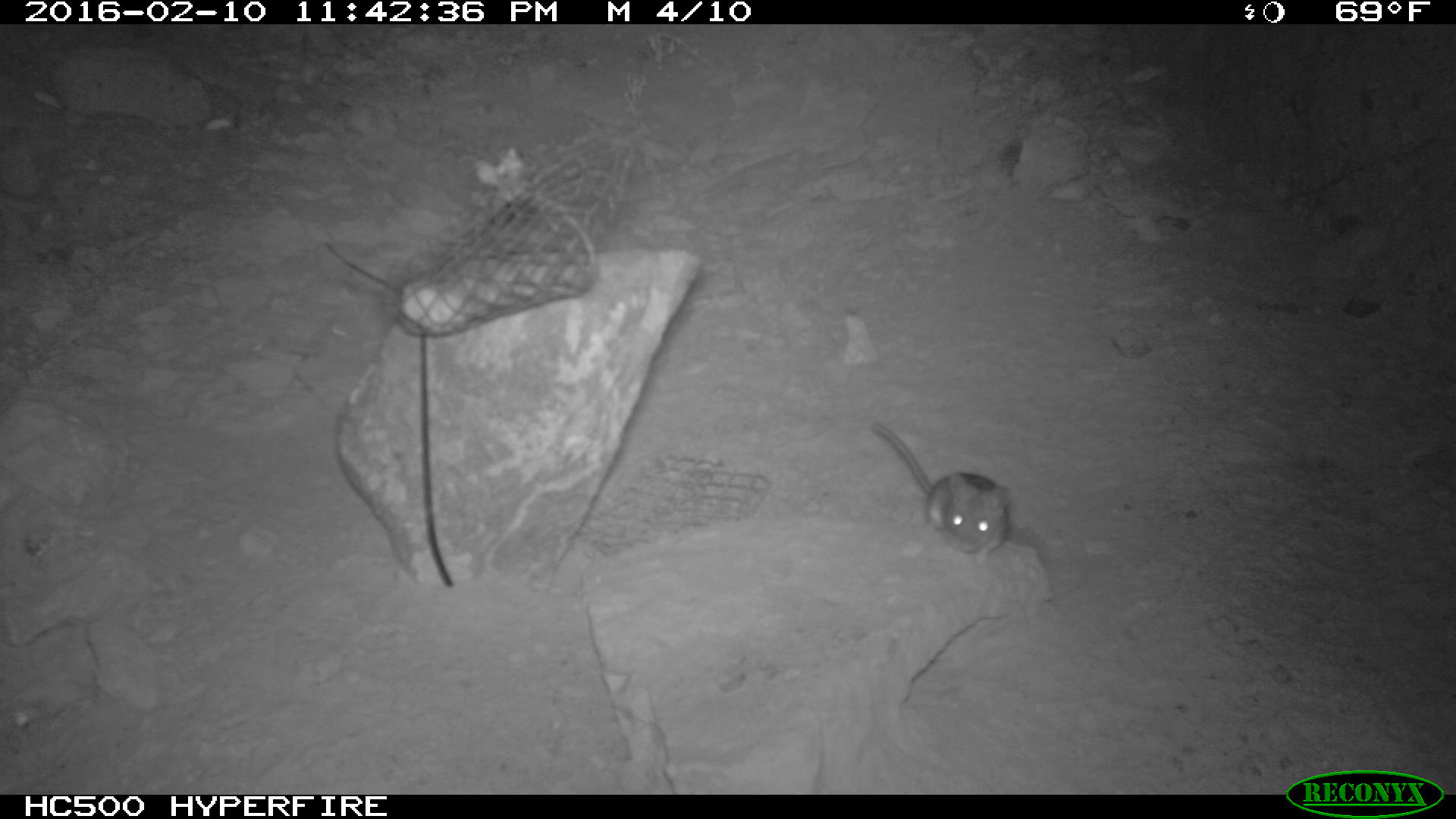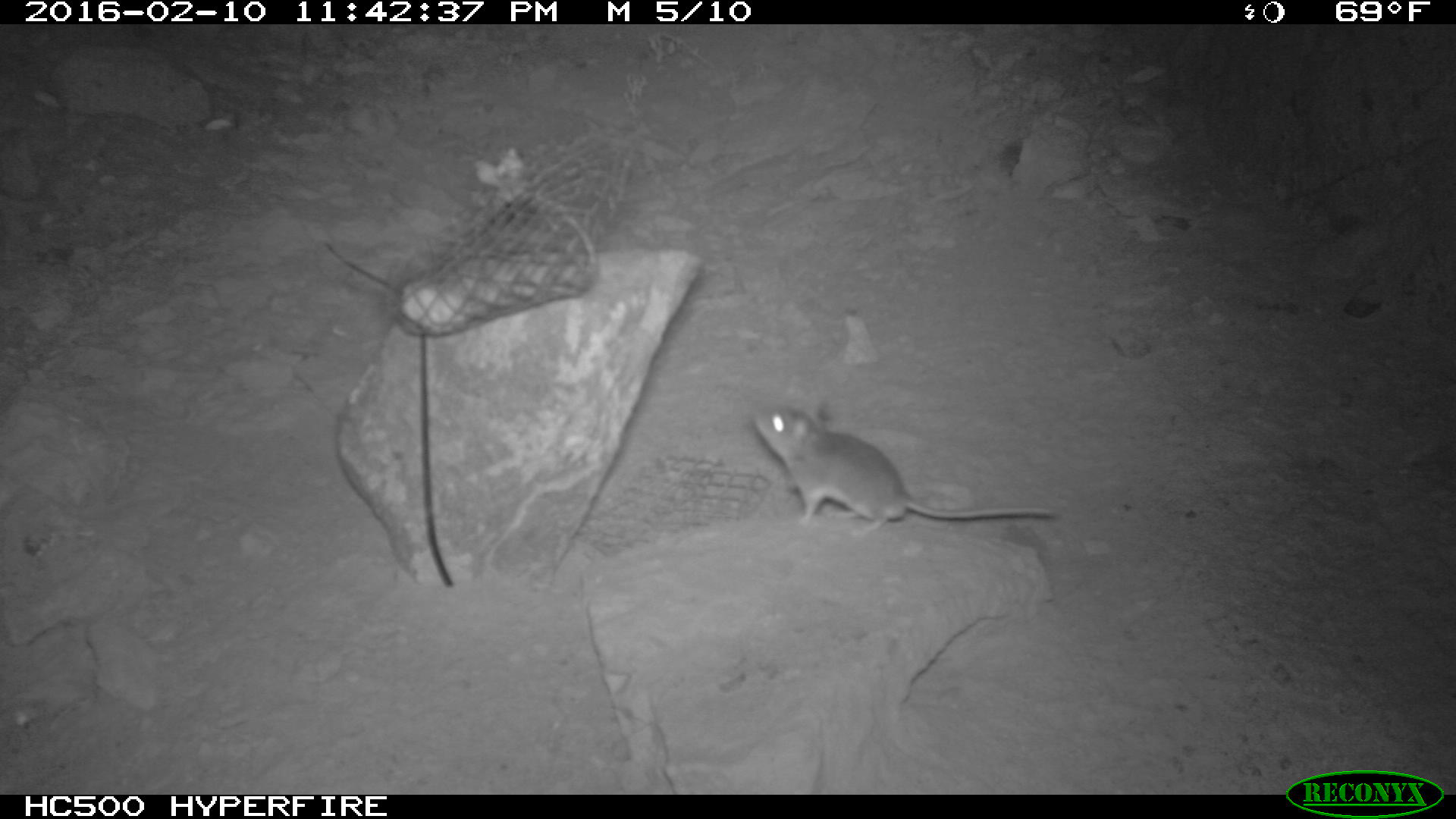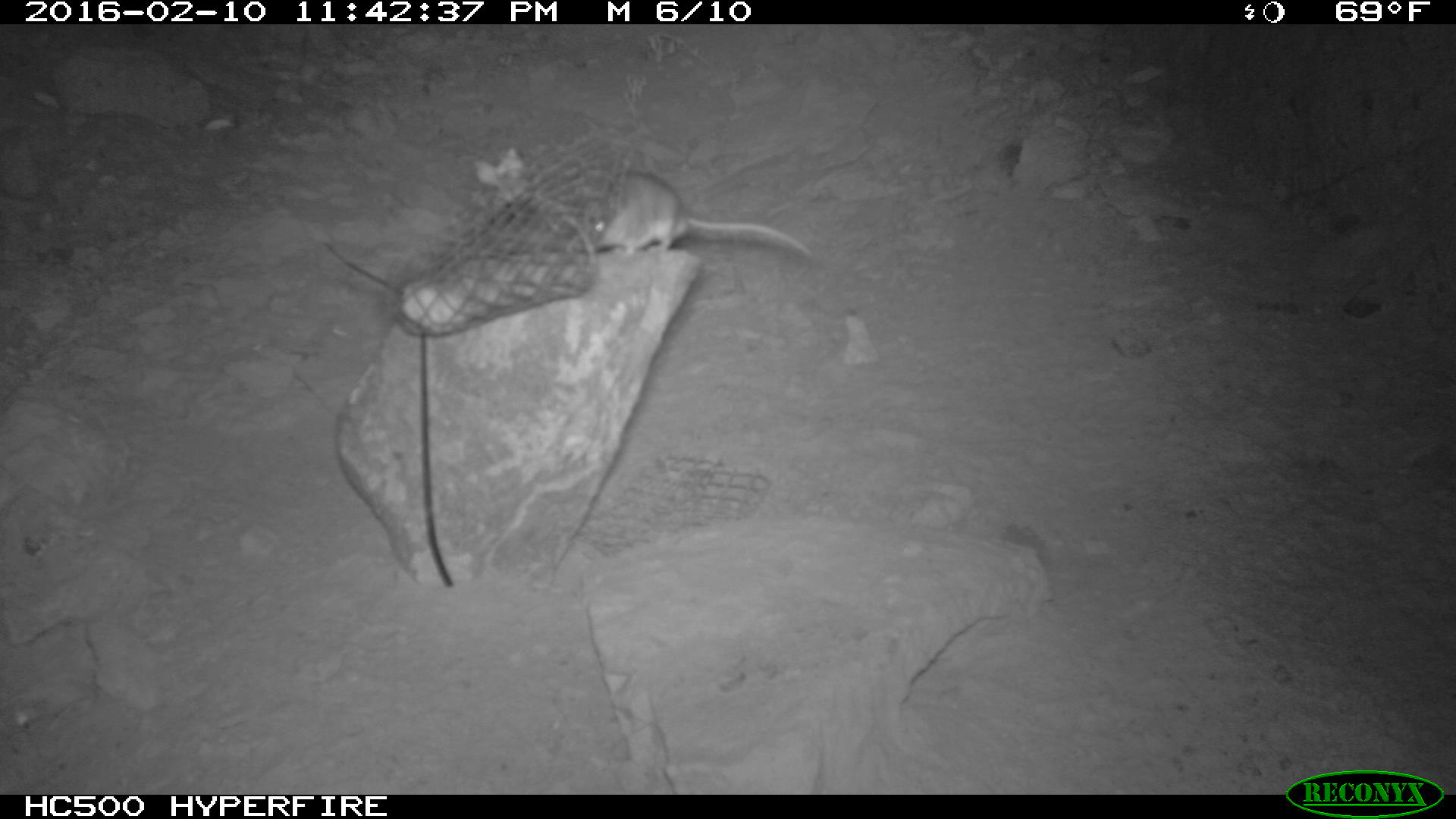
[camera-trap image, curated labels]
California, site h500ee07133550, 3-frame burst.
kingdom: Animalia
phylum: Chordata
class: Mammalia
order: Rodentia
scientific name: Rodentia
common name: rodent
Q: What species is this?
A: Rodent (Rodentia).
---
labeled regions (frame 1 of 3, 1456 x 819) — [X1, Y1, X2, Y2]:
rodent: [873, 422, 1011, 563]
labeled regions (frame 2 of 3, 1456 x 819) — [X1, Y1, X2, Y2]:
rodent: [748, 404, 1061, 533]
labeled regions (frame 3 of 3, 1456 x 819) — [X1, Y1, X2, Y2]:
rodent: [581, 169, 814, 256]